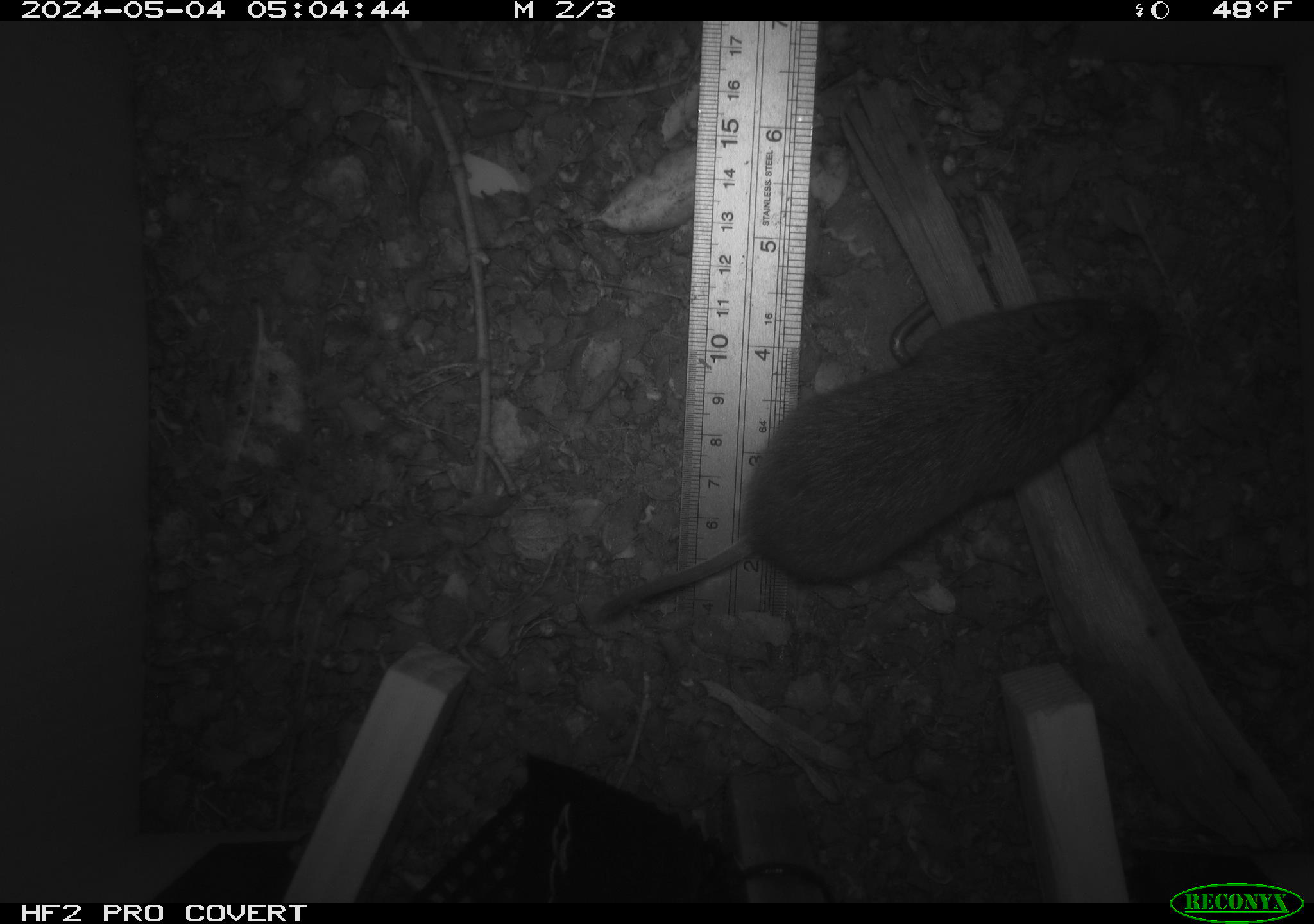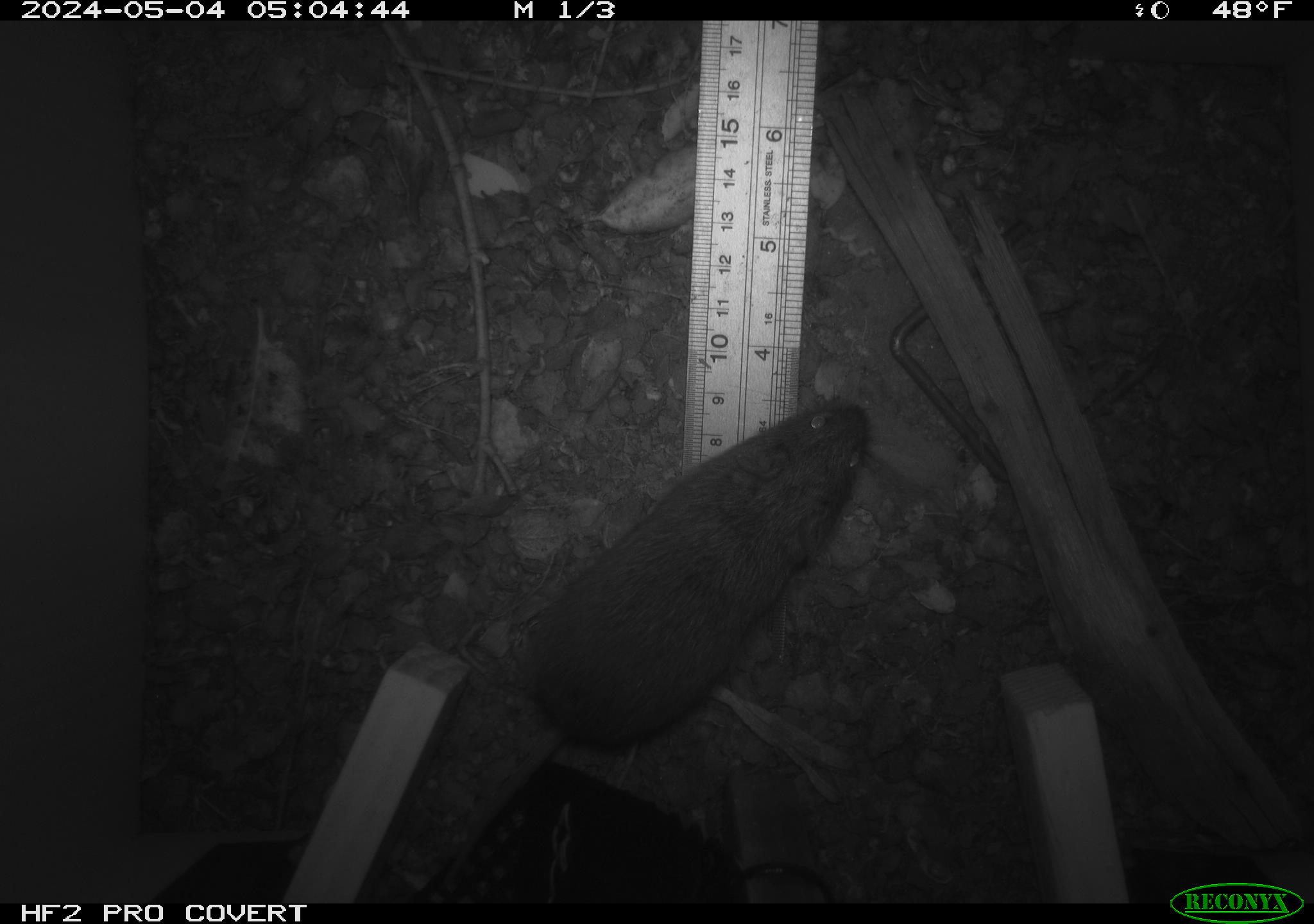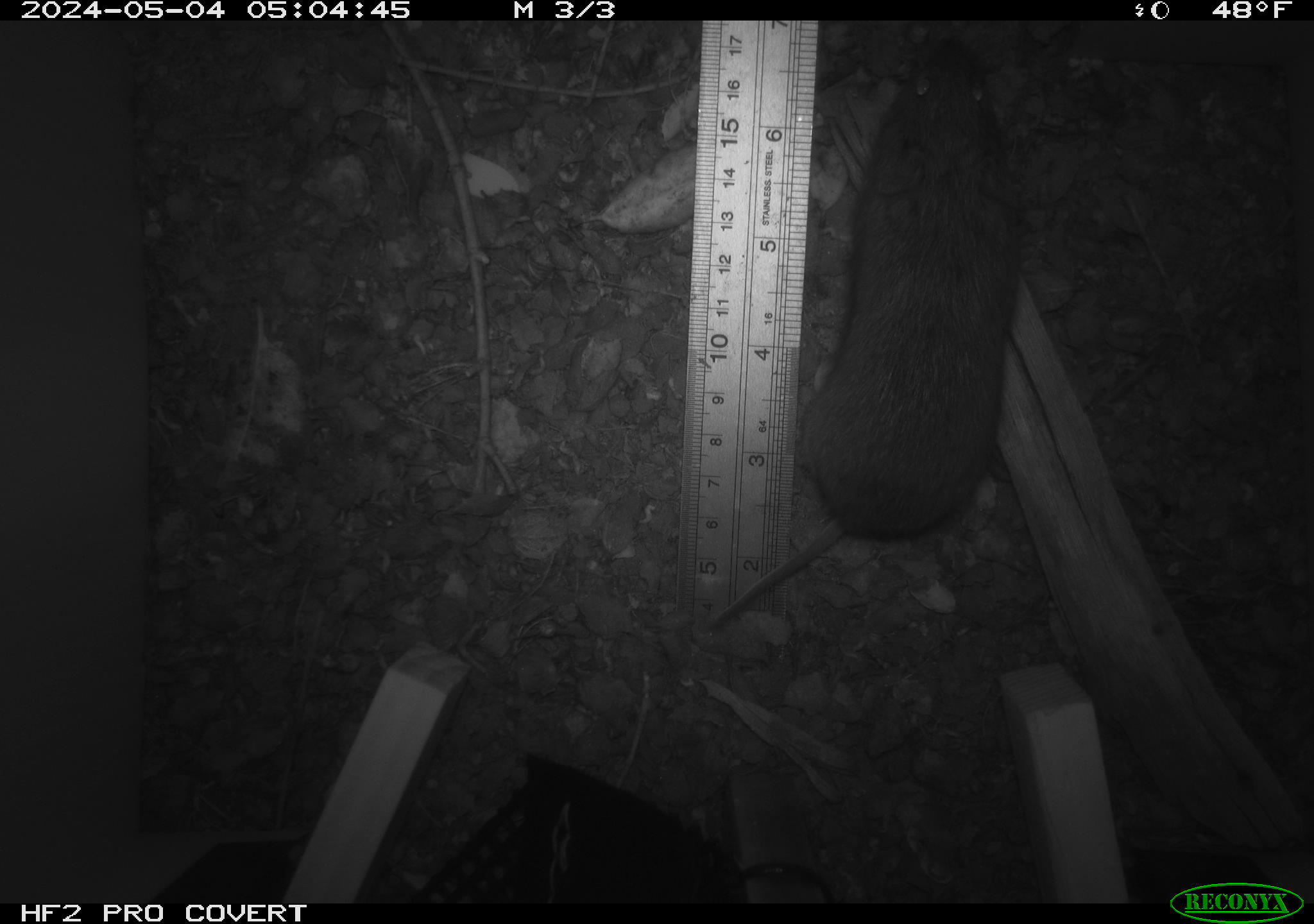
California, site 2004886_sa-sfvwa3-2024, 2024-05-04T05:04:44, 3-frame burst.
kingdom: Animalia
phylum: Chordata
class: Mammalia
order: Rodentia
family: Cricetidae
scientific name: Arvicolinae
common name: voles, lemmings, and muskrats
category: arvicolinae subfamily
Arvicolinae subfamily (voles, lemmings, and muskrats) (Arvicolinae).